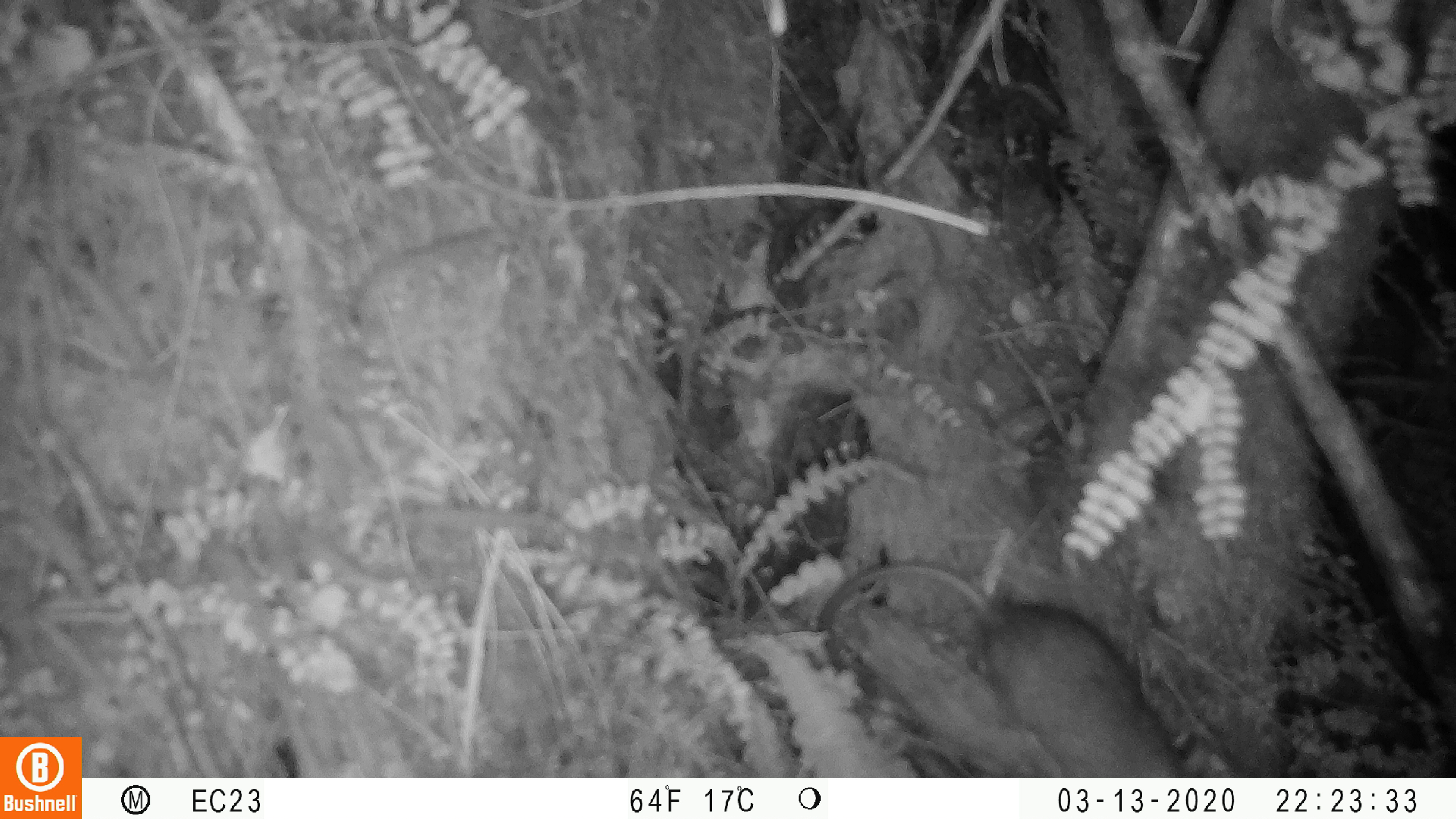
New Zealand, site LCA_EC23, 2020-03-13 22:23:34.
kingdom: Animalia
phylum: Chordata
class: Mammalia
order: Rodentia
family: Muridae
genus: Rattus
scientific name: Rattus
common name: rat